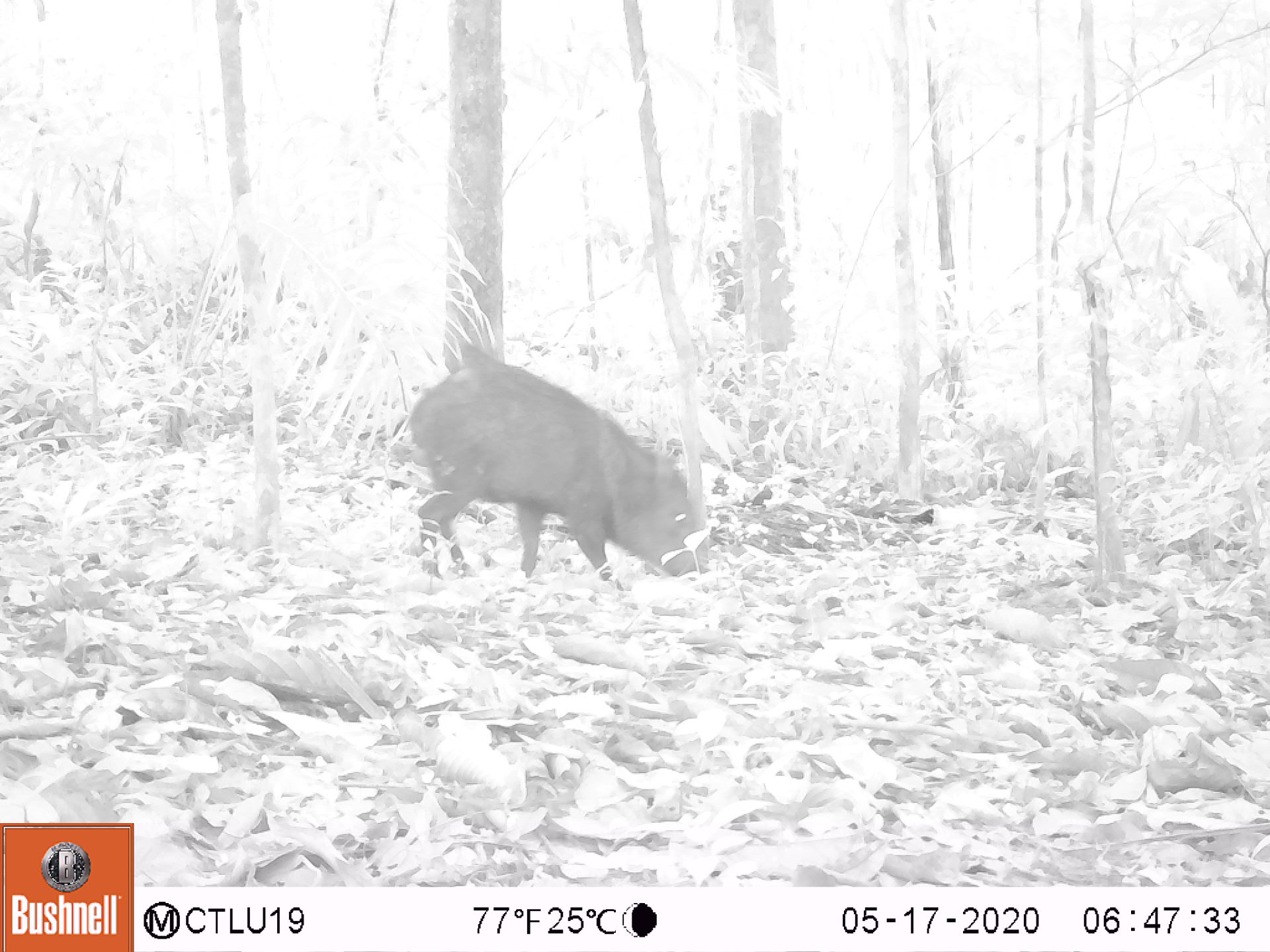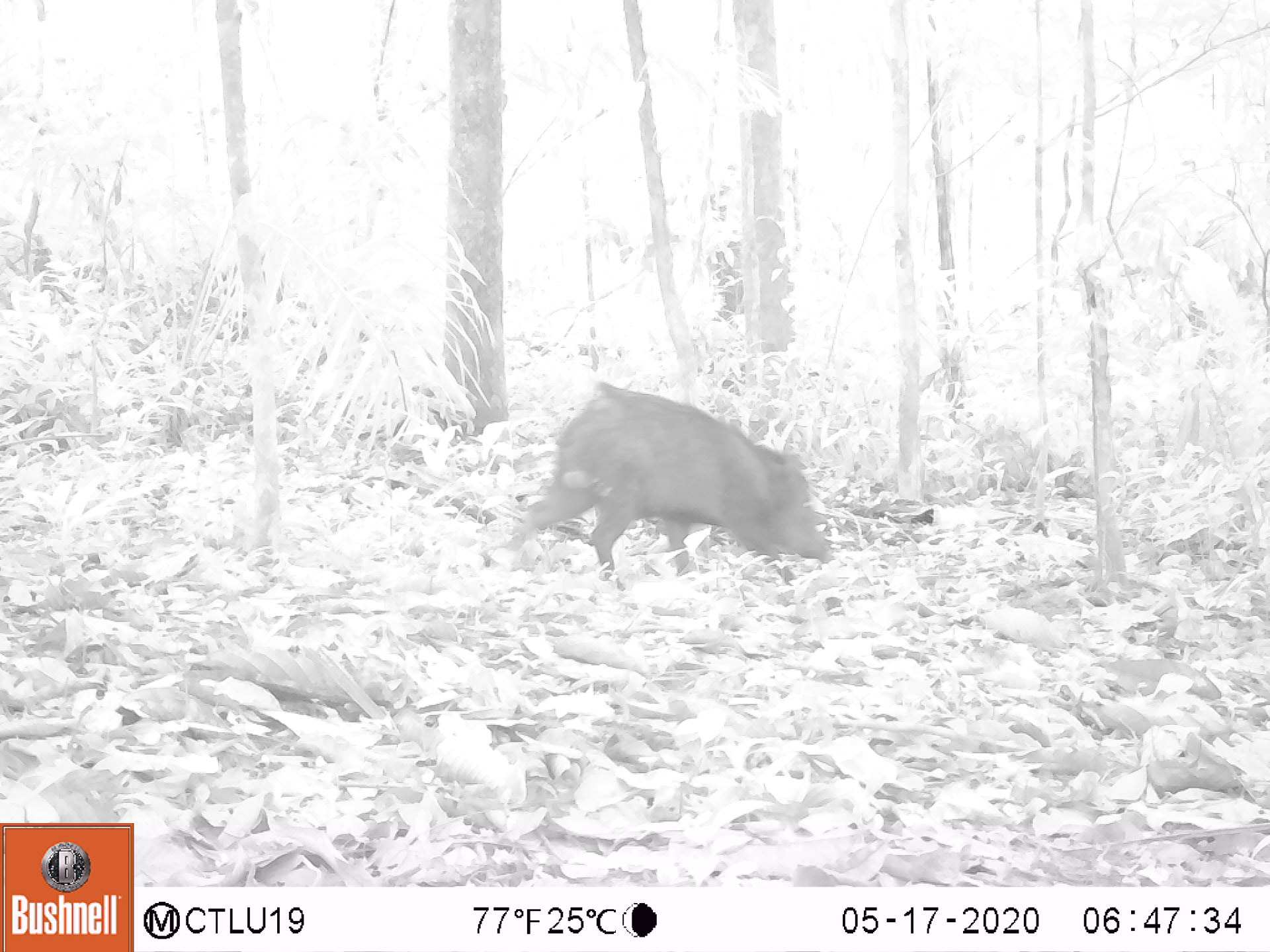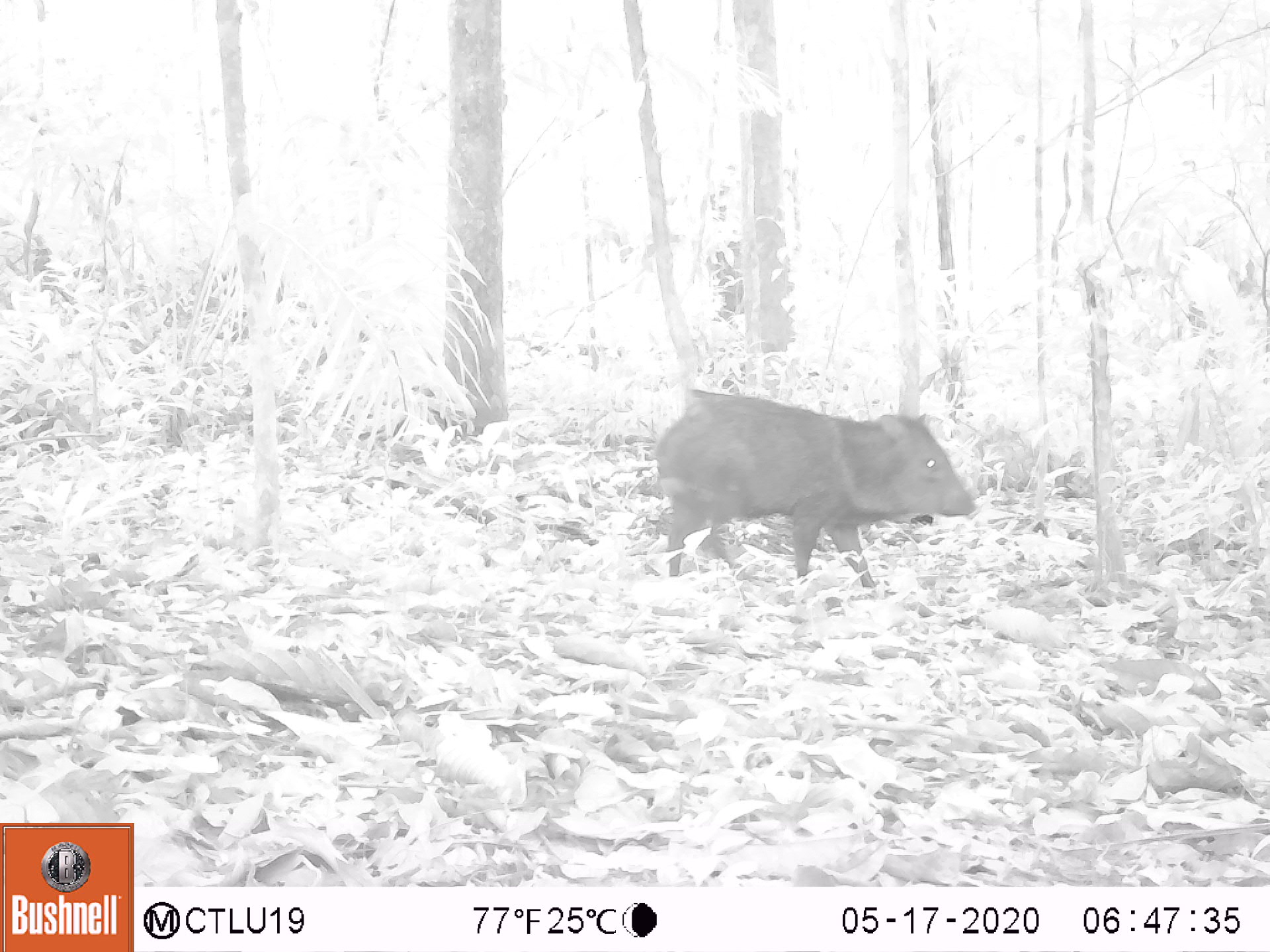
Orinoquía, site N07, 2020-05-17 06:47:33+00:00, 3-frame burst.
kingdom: Animalia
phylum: Chordata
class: Mammalia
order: Artiodactyla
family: Tayassuidae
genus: Pecari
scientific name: Pecari tajacu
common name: collared peccary